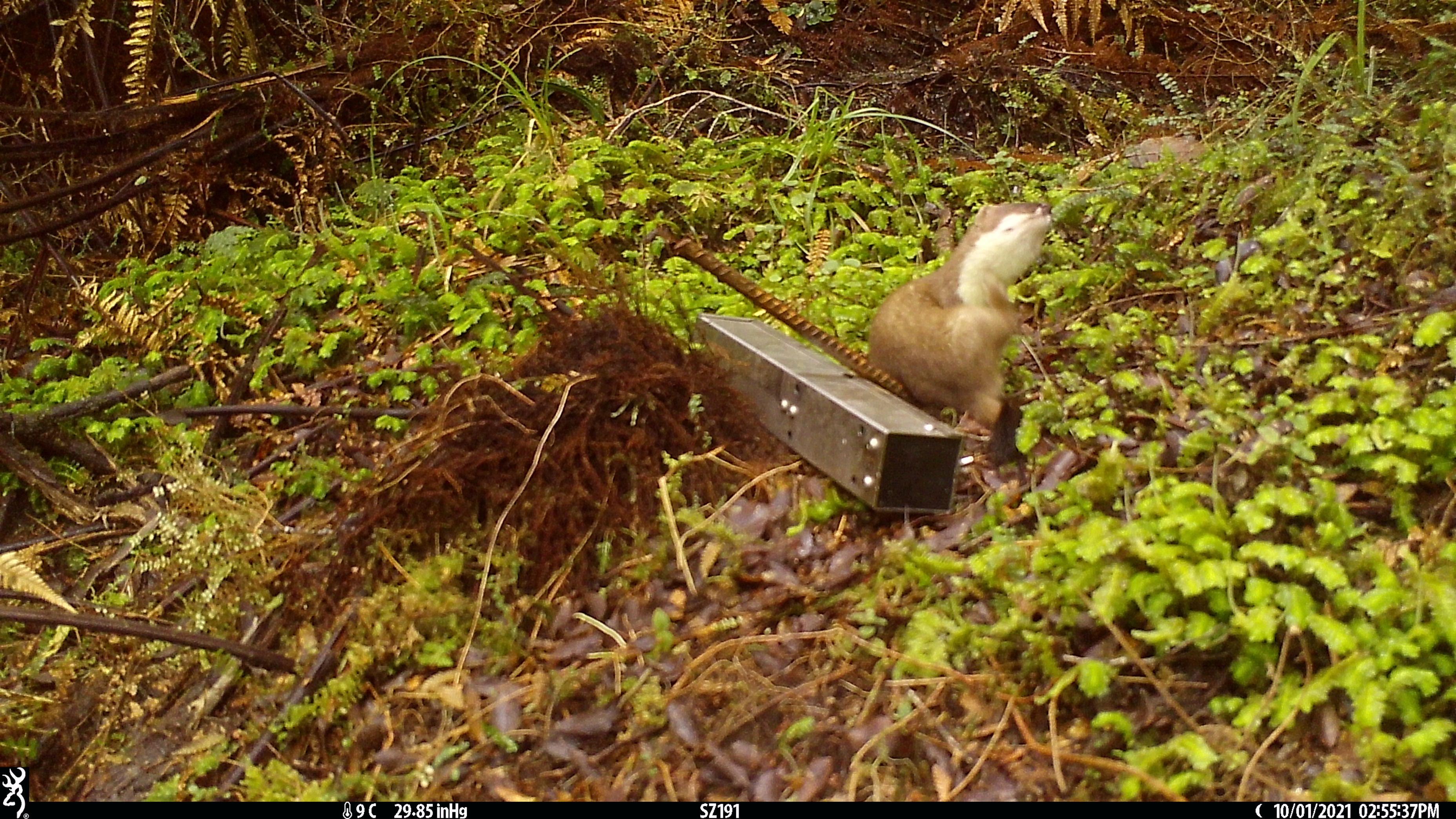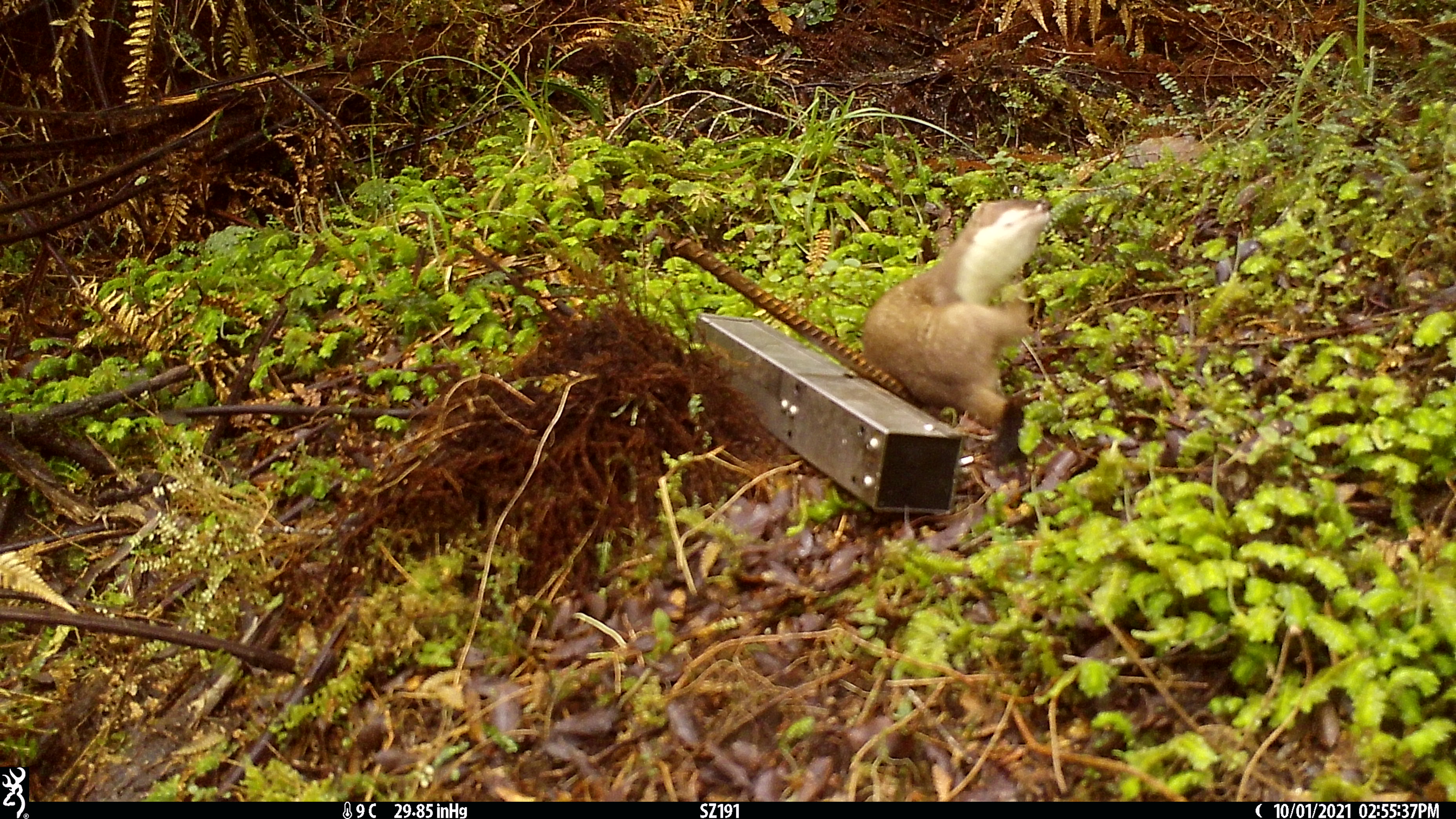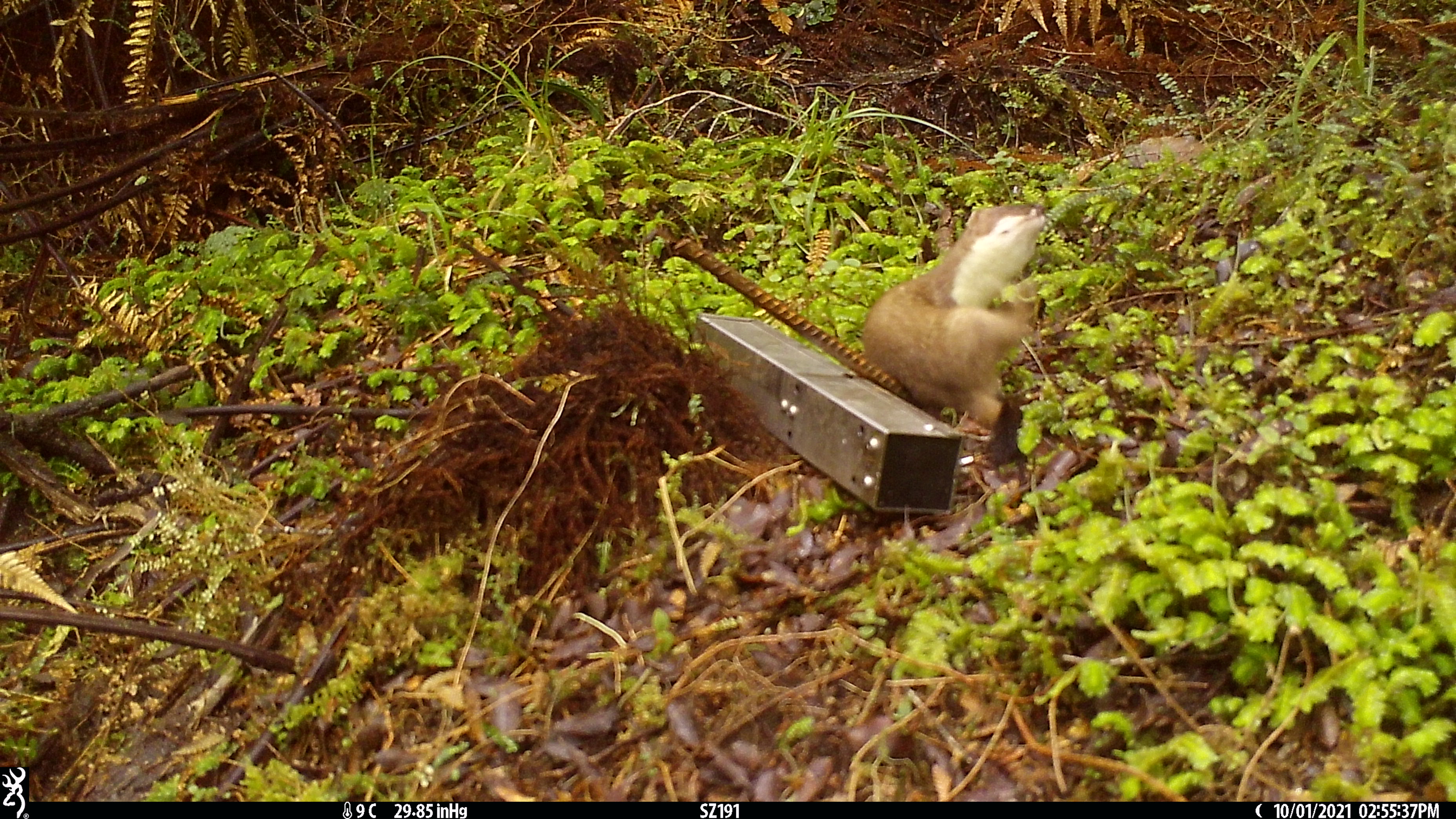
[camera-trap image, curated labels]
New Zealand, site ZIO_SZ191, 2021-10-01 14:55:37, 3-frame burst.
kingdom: Animalia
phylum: Chordata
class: Mammalia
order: Carnivora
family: Mustelidae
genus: Mustela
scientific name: Mustela erminea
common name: stoat